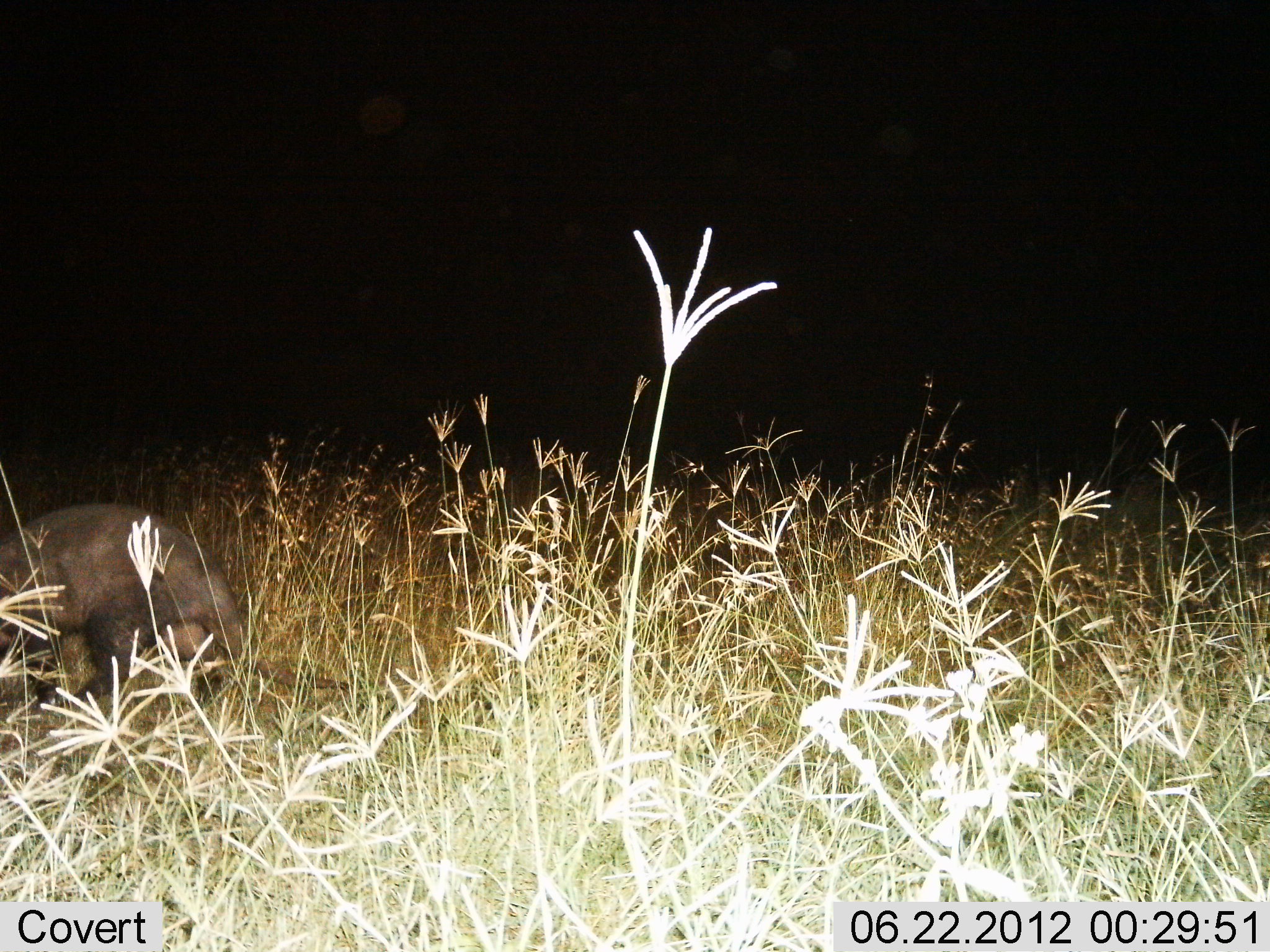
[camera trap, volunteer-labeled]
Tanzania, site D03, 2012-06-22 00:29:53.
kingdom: Animalia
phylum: Chordata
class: Mammalia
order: Tubulidentata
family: Orycteropodidae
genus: Orycteropus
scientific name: Orycteropus afer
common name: aardvark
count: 1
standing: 30%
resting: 0%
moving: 60%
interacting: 10%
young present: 0%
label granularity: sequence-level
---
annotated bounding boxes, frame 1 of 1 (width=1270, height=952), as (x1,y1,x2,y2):
animal: (0,502,356,734)